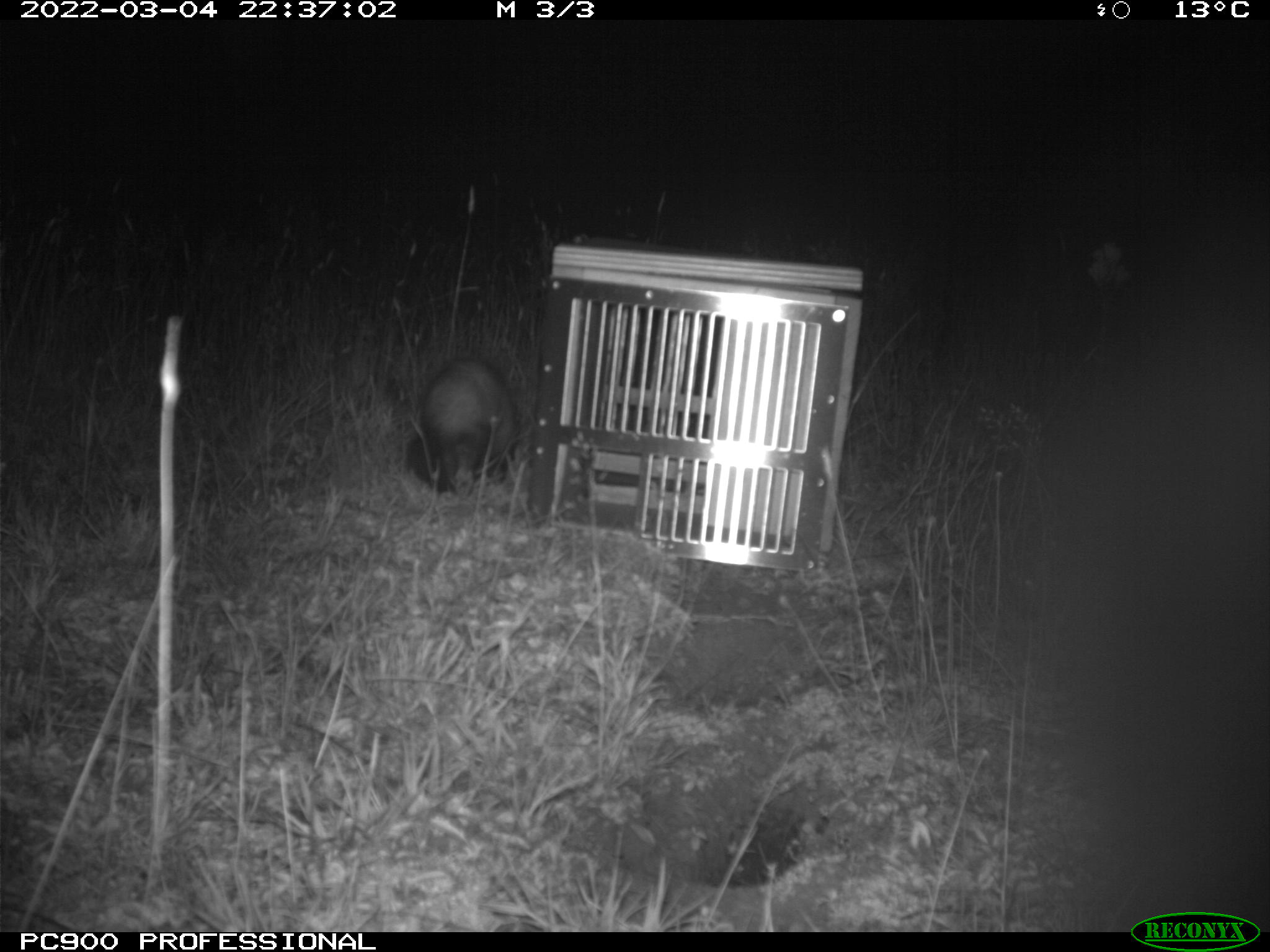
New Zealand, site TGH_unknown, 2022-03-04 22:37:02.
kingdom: Animalia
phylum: Chordata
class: Mammalia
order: Carnivora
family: Mustelidae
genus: Mustela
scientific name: Mustela furo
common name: ferret